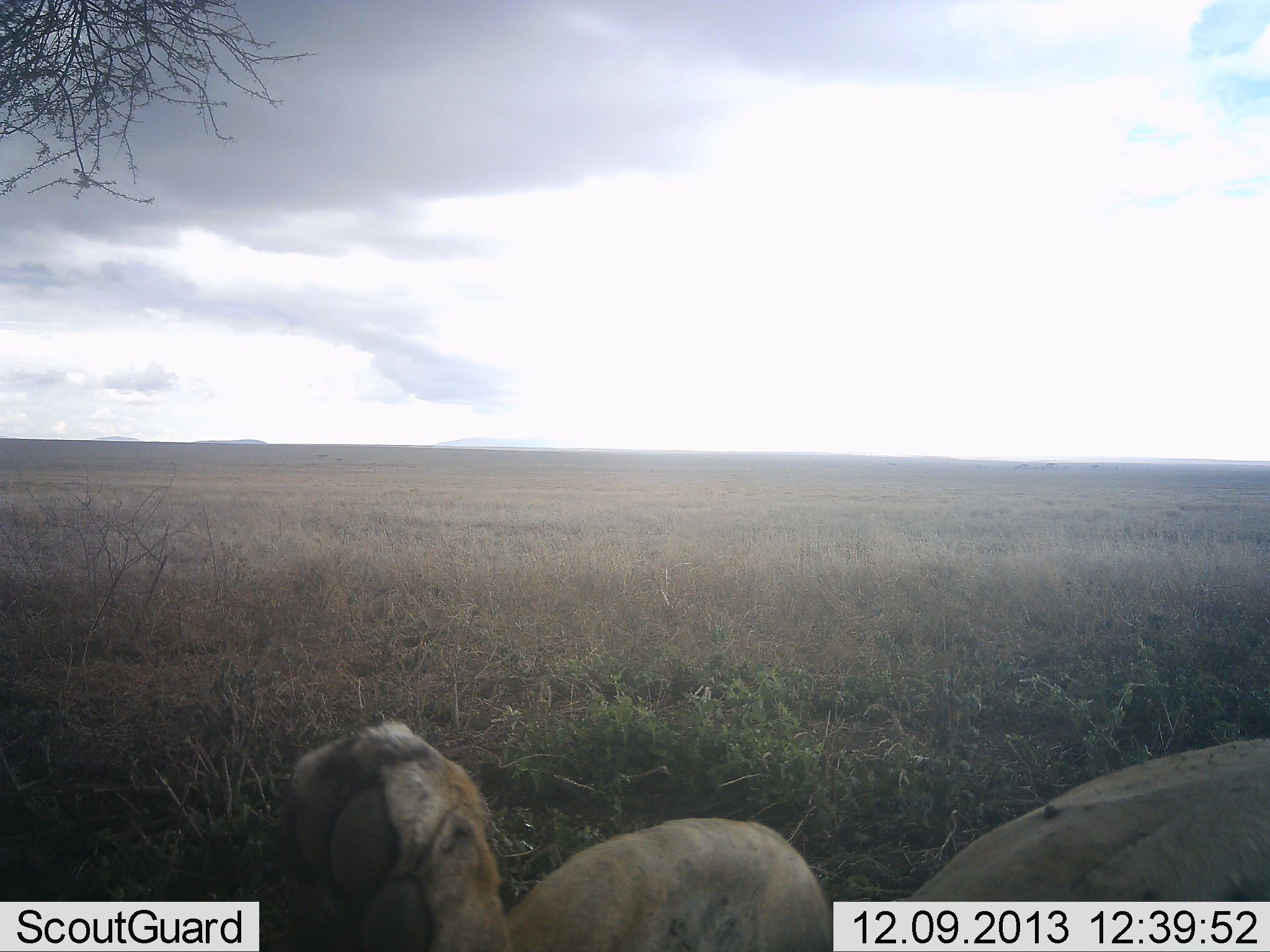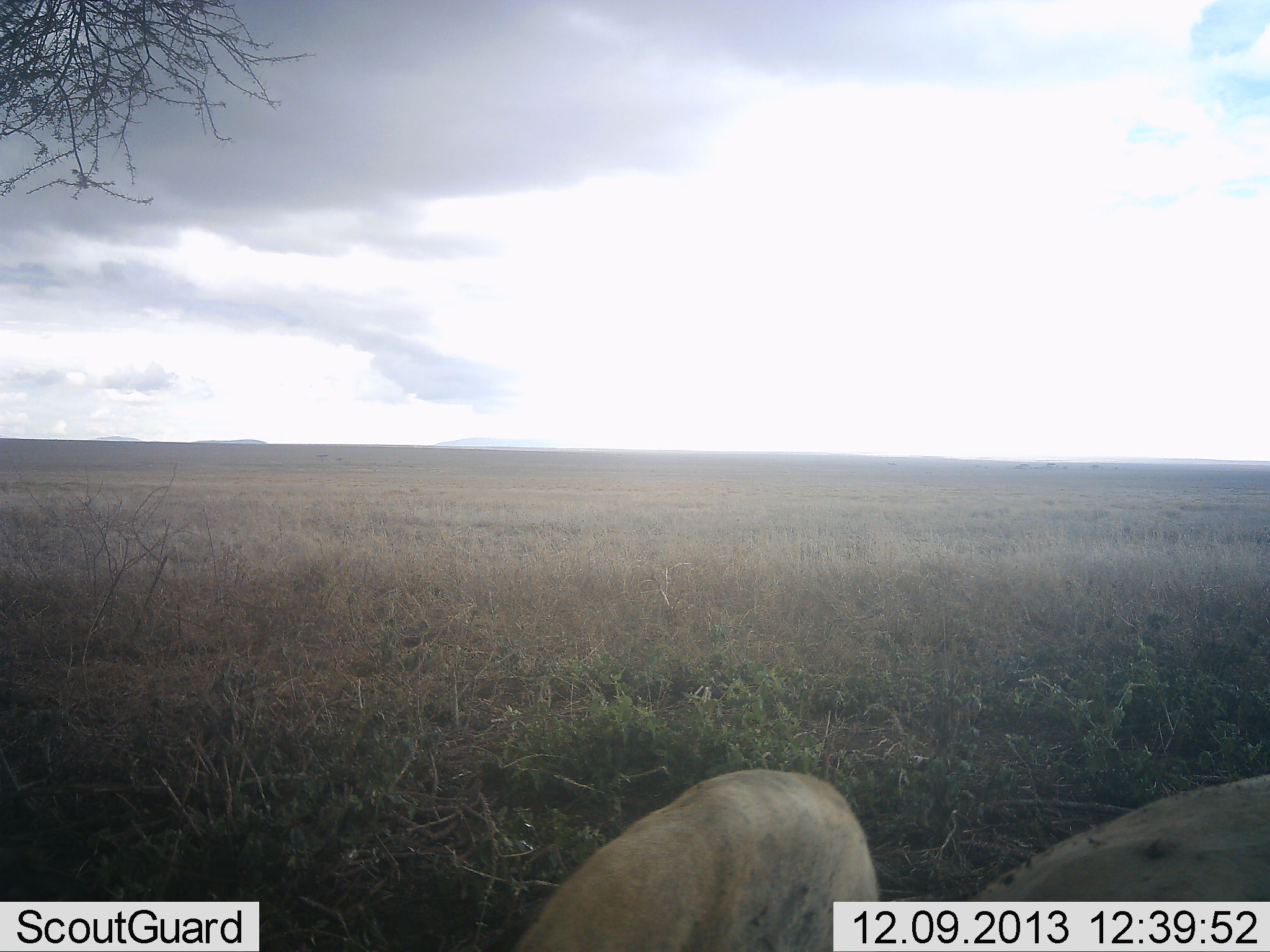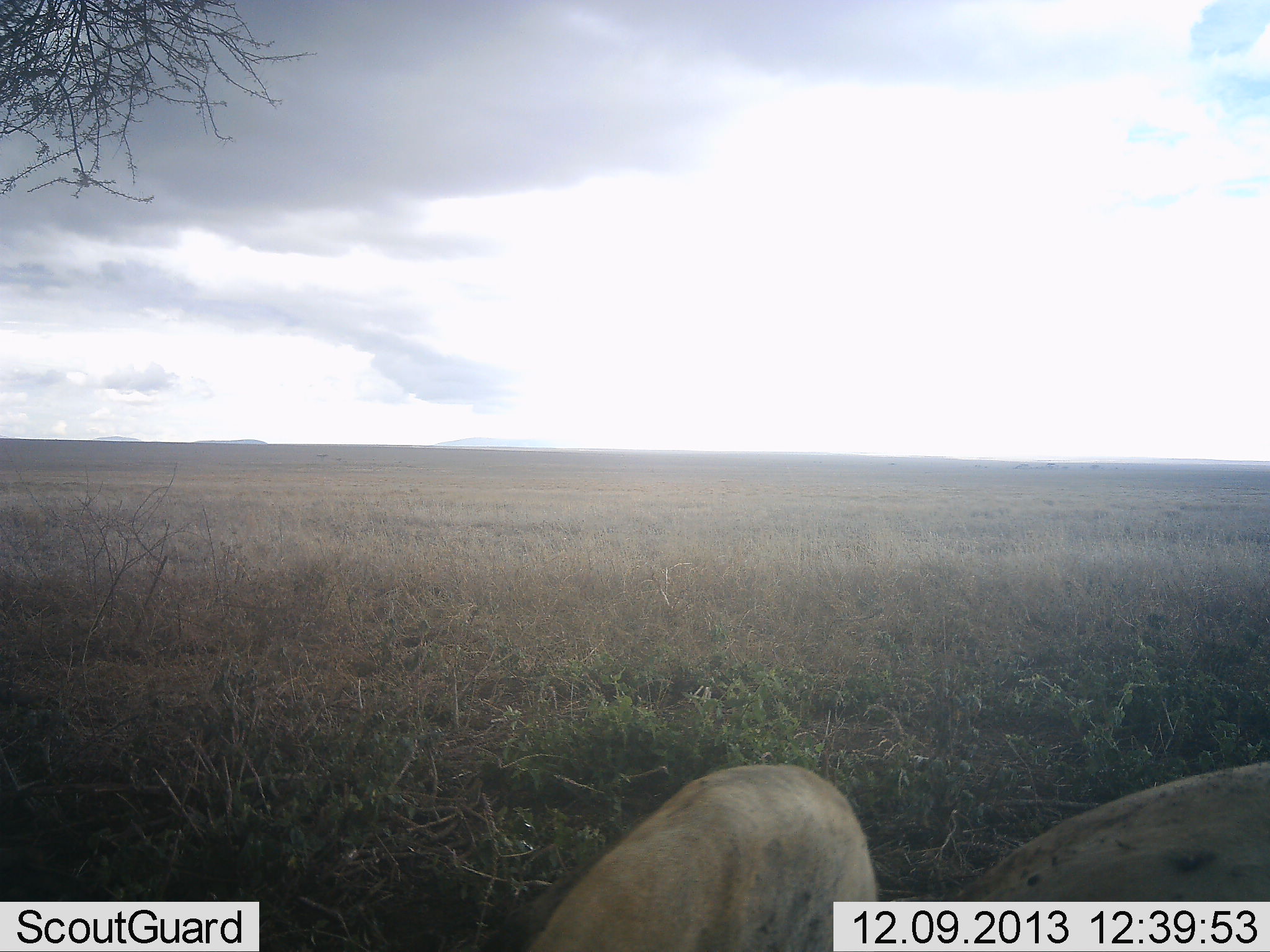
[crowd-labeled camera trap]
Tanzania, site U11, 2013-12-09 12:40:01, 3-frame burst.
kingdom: Animalia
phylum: Chordata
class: Mammalia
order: Carnivora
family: Felidae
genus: Panthera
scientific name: Panthera leo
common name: lion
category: lionfemale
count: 1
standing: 0%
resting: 90%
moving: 10%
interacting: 0%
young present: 0%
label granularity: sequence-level